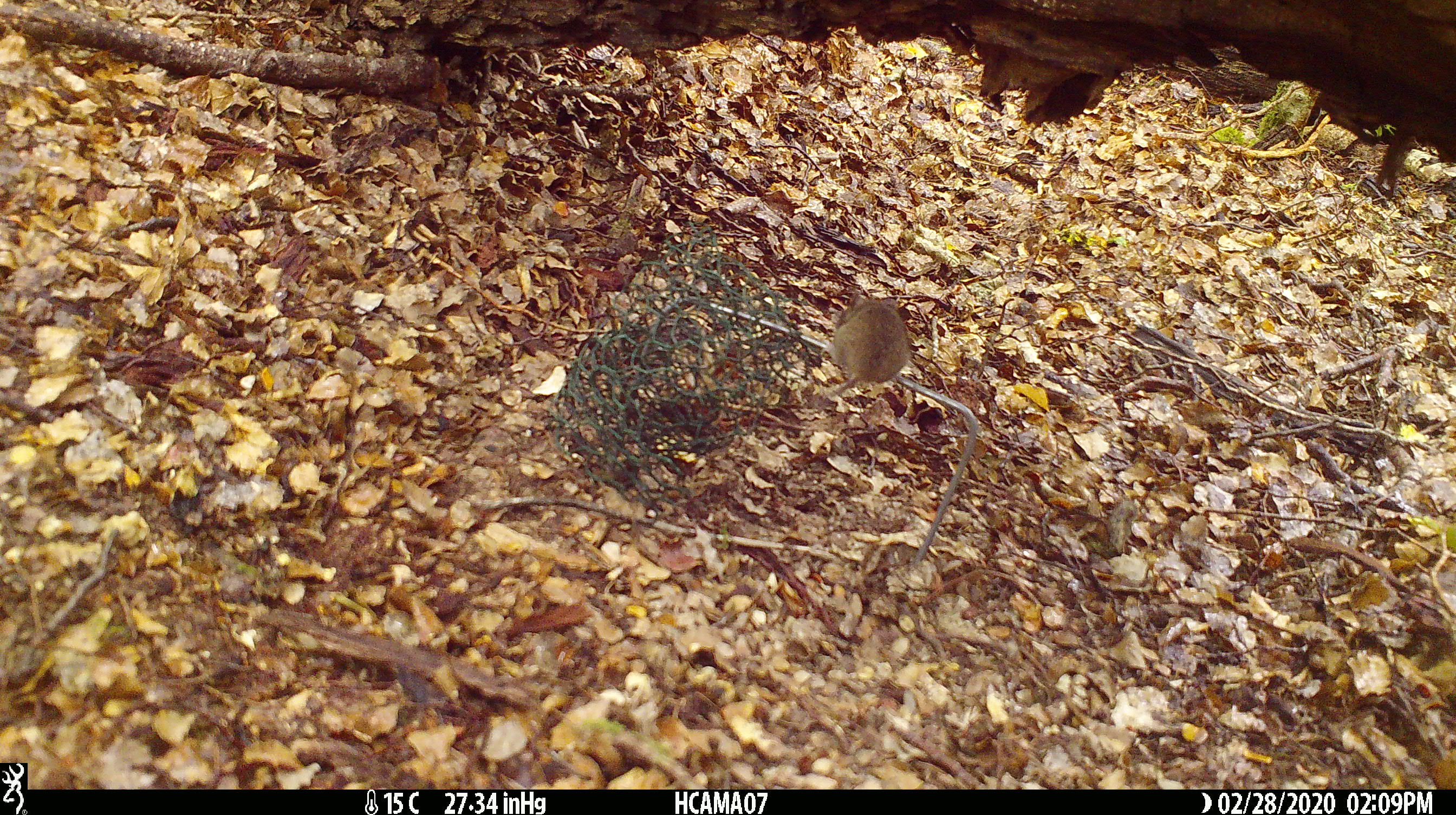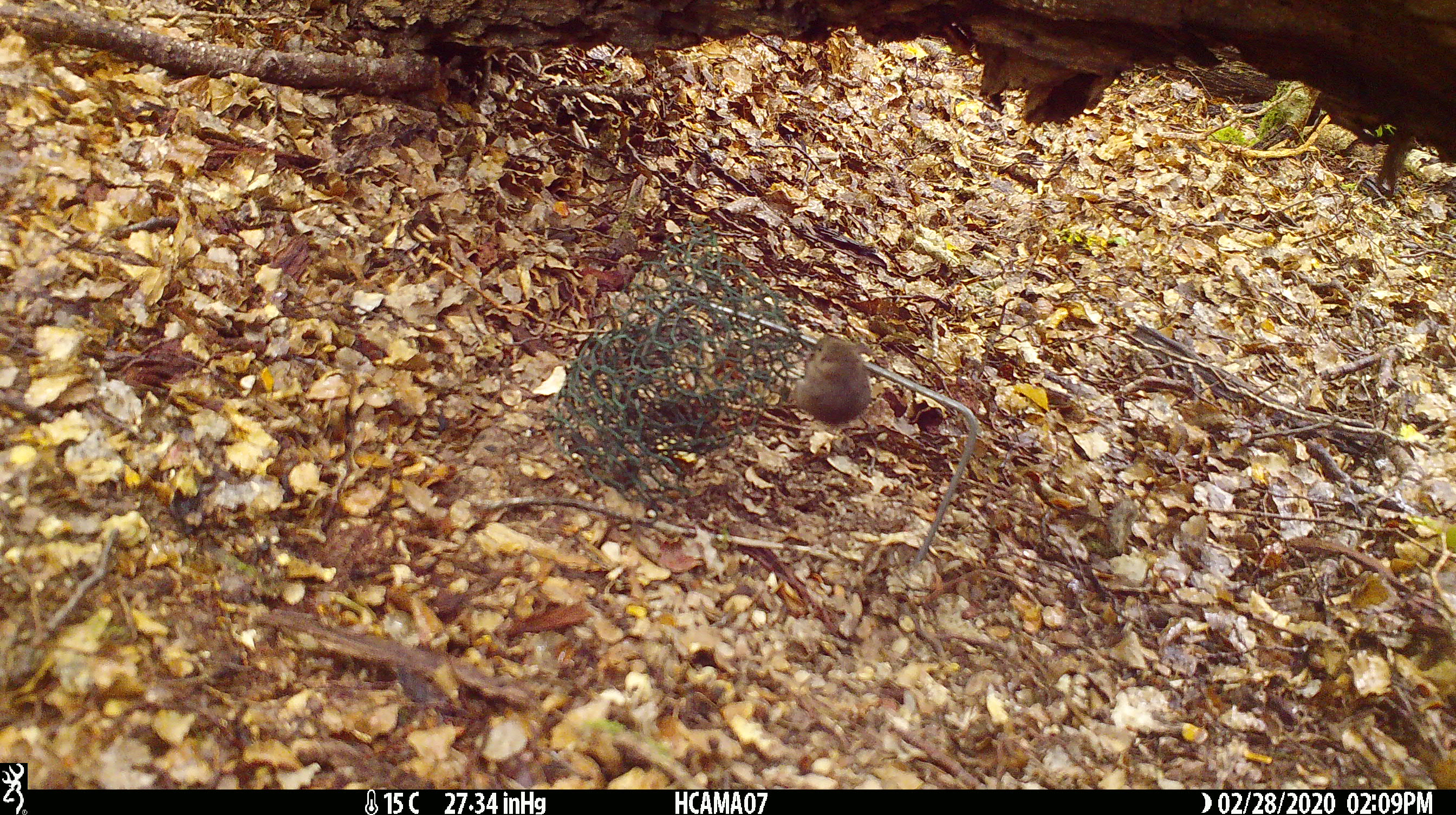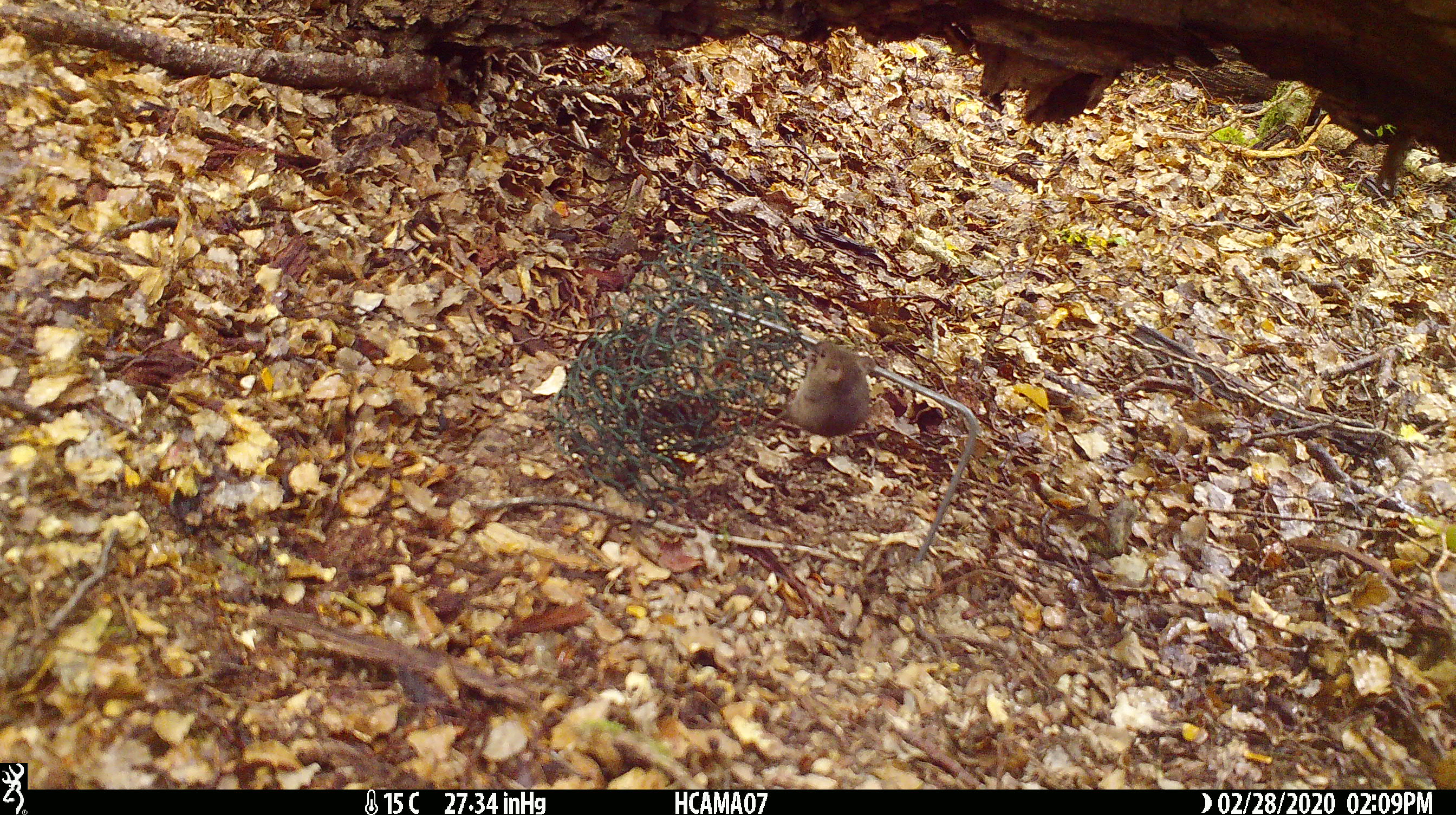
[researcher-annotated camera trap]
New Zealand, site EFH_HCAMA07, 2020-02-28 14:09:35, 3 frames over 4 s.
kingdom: Animalia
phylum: Chordata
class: Mammalia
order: Rodentia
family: Muridae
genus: Mus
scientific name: Mus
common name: mouse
Mouse (Mus).